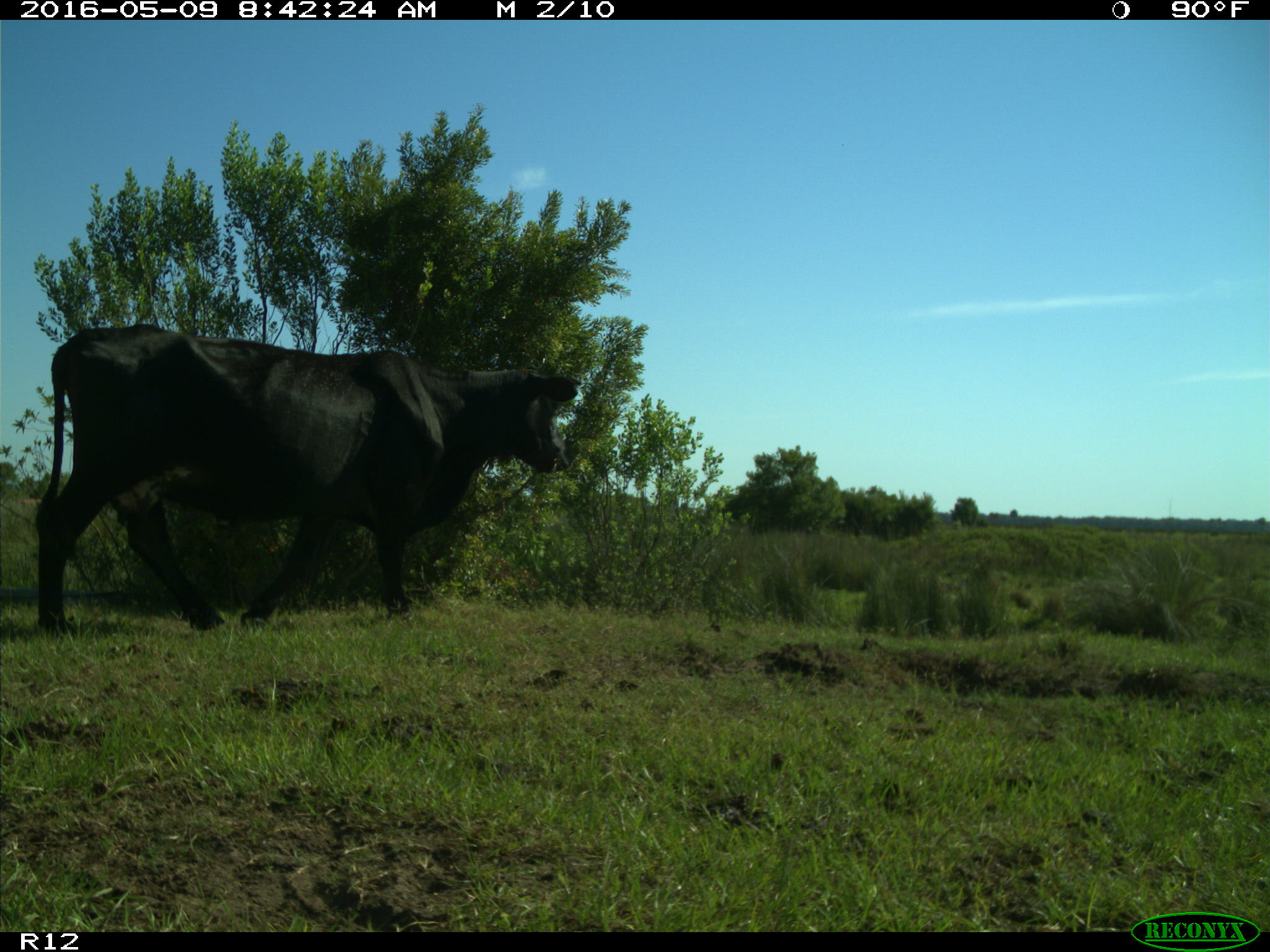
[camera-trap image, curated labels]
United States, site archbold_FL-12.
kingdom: Animalia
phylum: Chordata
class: Mammalia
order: Artiodactyla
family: Bovidae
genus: Bos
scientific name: Bos taurus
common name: domestic cow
Bos taurus (domestic cow).